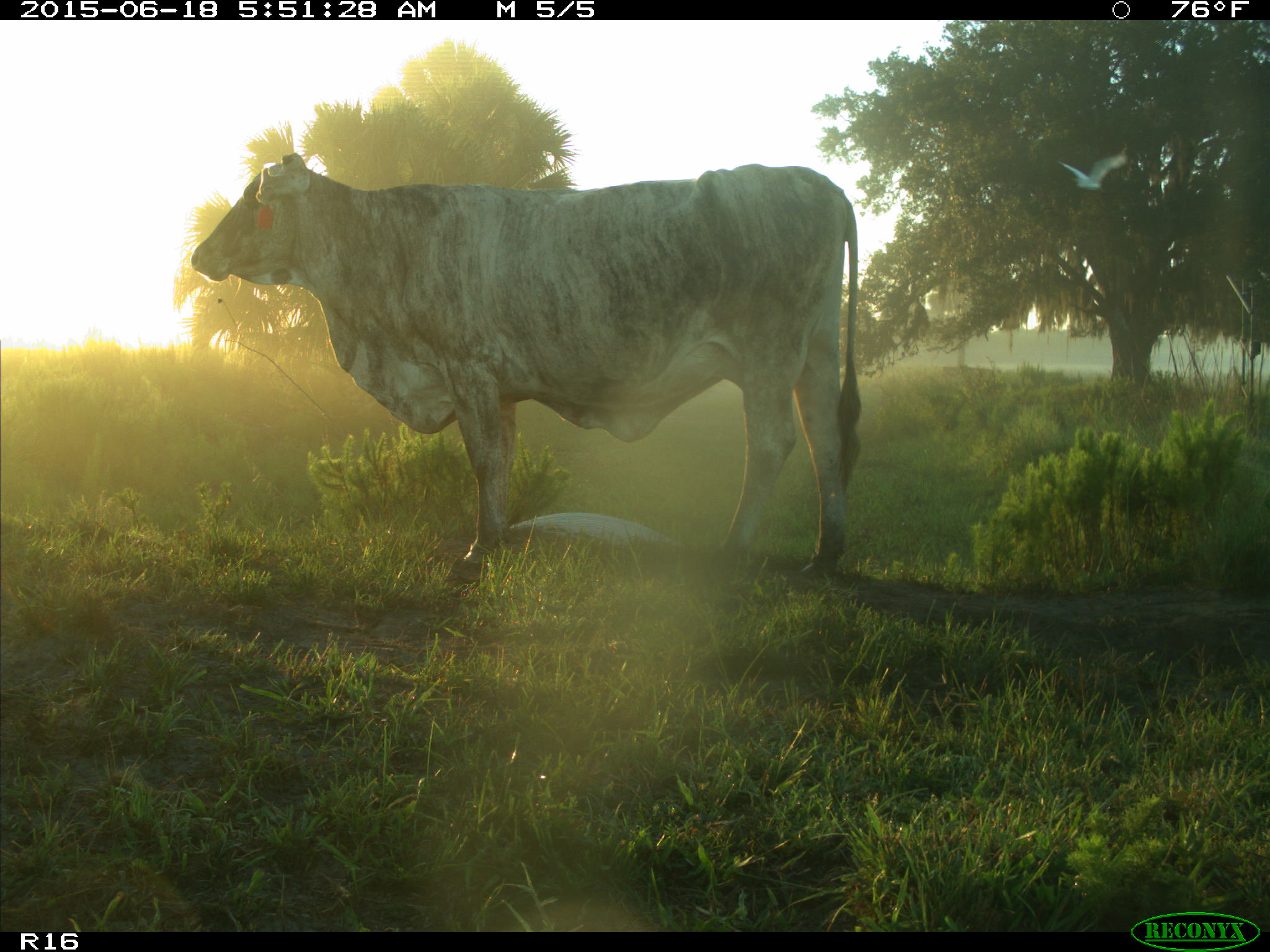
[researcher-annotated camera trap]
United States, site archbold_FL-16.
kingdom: Animalia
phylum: Chordata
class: Mammalia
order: Artiodactyla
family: Bovidae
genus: Bos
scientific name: Bos taurus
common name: domestic cow